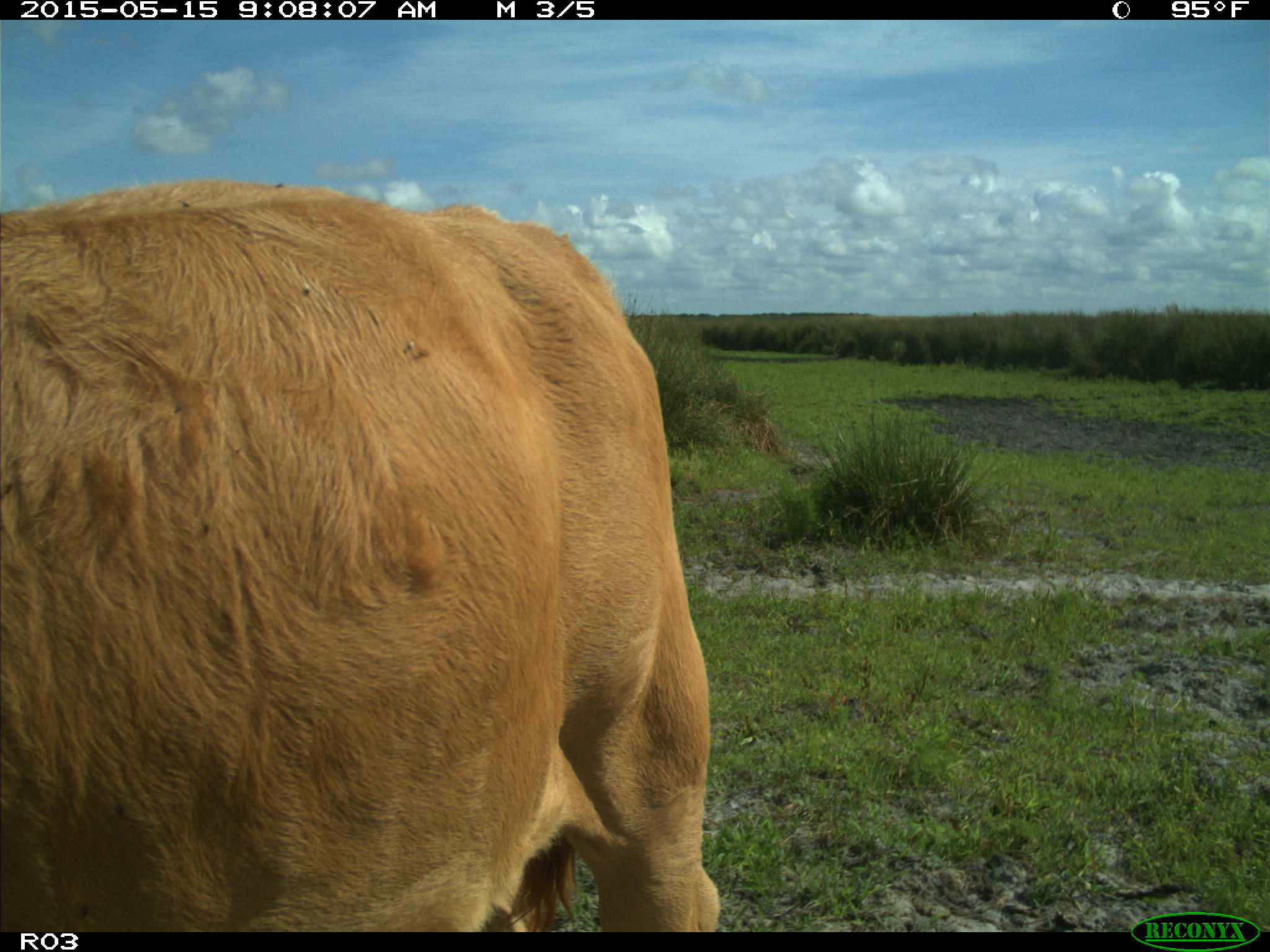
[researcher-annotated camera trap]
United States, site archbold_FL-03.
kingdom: Animalia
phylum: Chordata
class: Mammalia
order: Artiodactyla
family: Bovidae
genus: Bos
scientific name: Bos taurus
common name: domestic cow